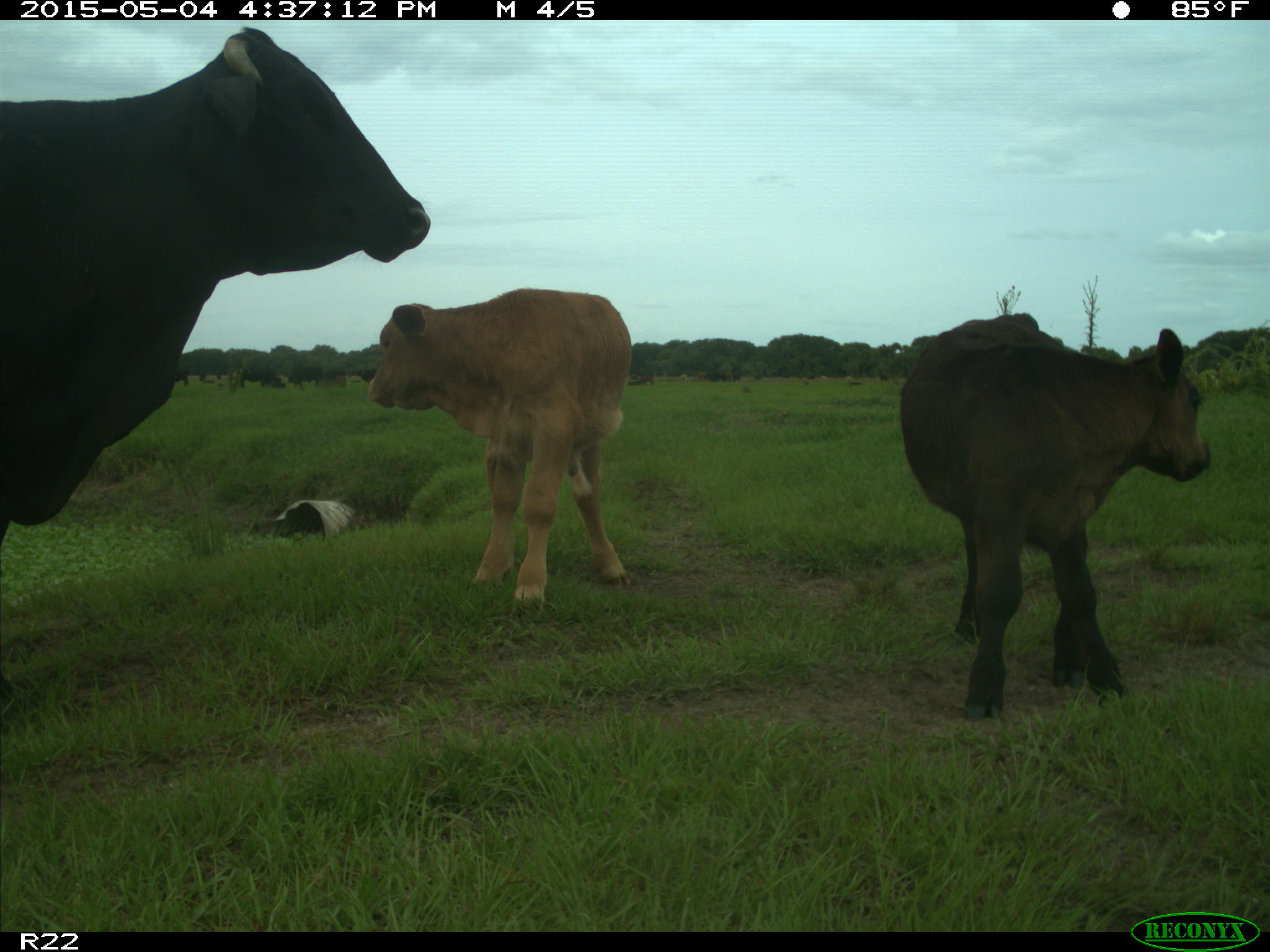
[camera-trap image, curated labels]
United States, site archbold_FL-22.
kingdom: Animalia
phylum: Chordata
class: Mammalia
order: Artiodactyla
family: Bovidae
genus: Bos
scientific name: Bos taurus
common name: domestic cow